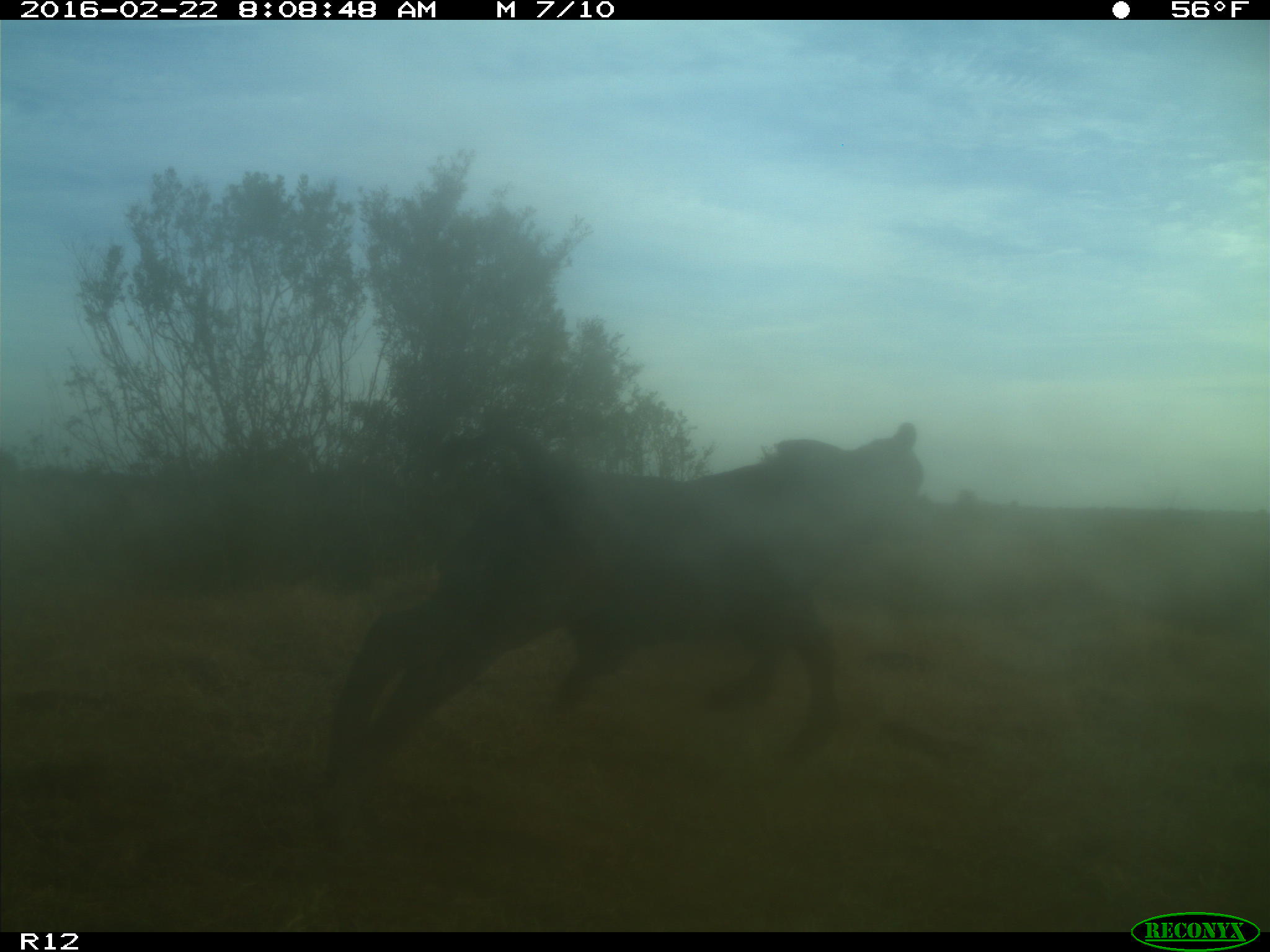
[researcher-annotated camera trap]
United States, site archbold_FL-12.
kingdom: Animalia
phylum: Chordata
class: Mammalia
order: Artiodactyla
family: Bovidae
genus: Bos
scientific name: Bos taurus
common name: domestic cow